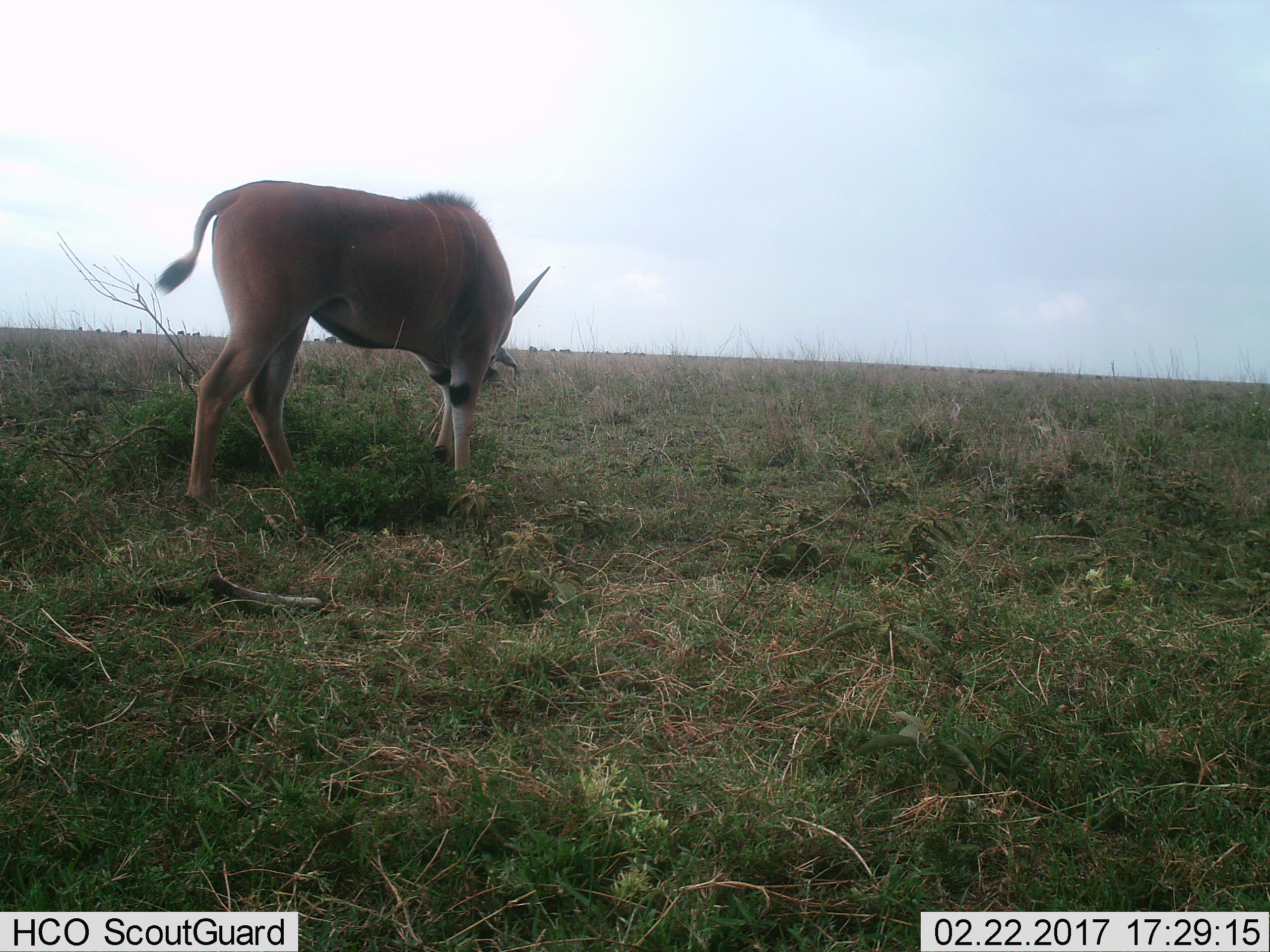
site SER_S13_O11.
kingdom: Animalia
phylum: Chordata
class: Mammalia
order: Artiodactyla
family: Bovidae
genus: Tragelaphus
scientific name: Tragelaphus oryx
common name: eland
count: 1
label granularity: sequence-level